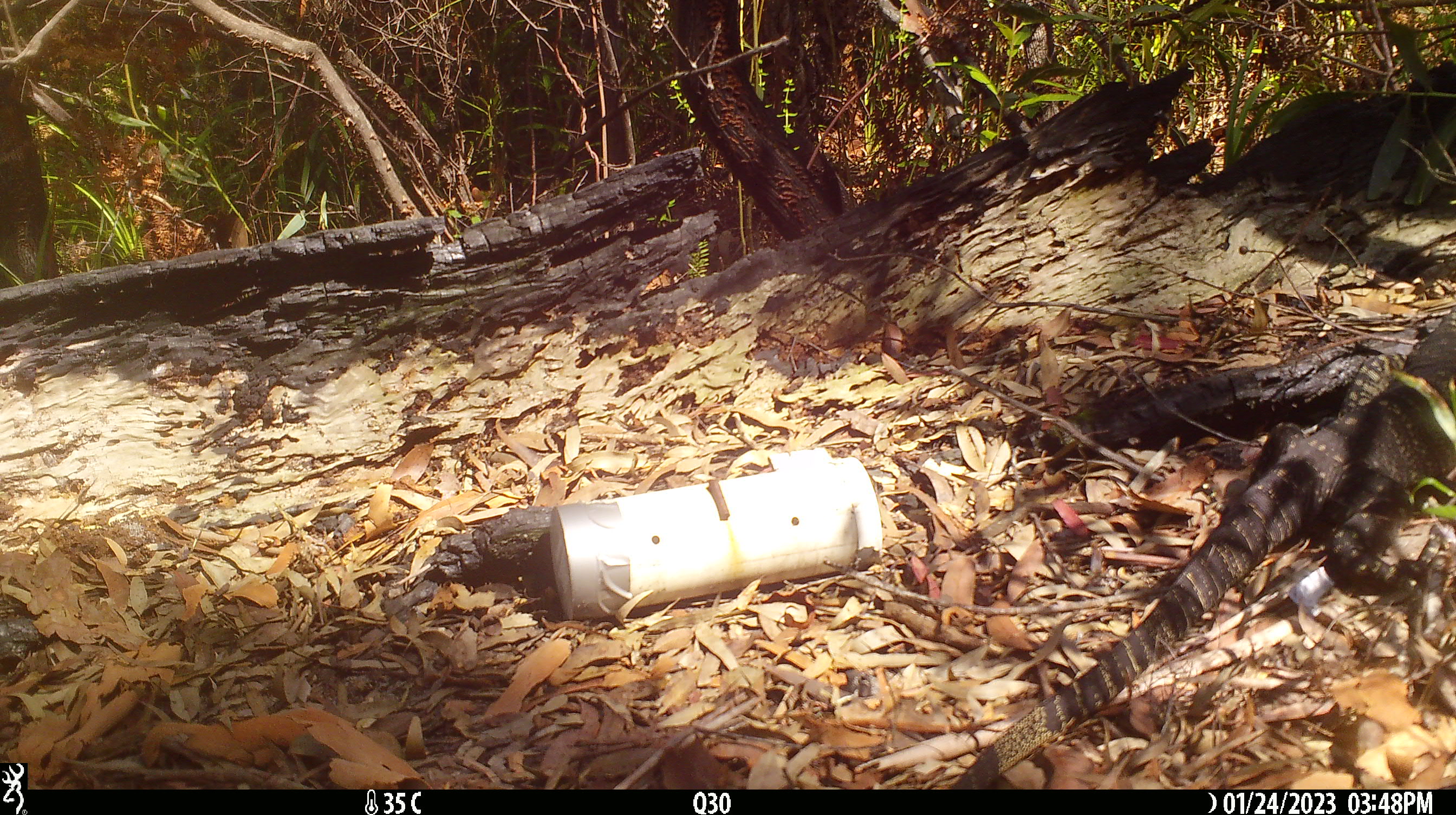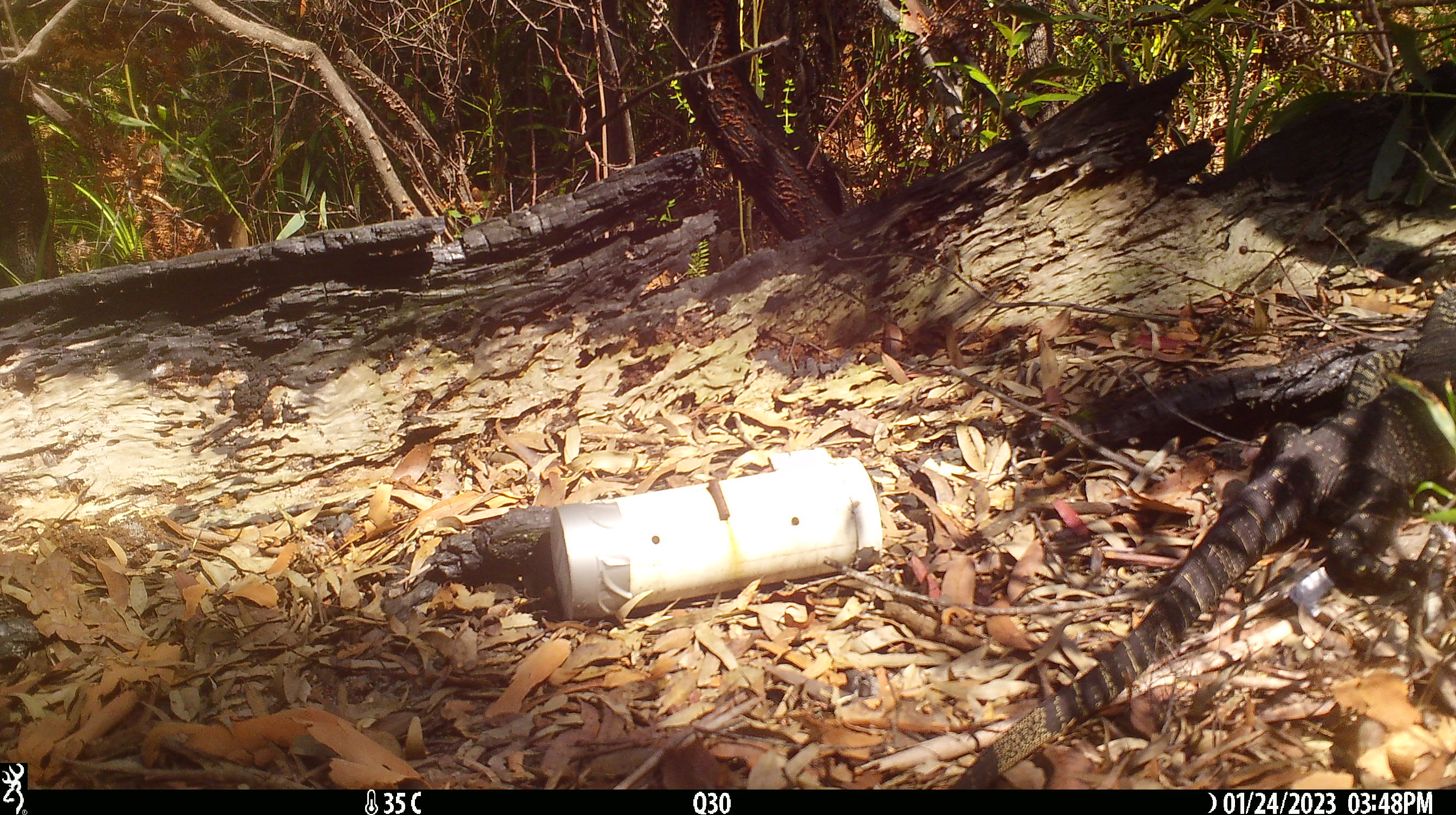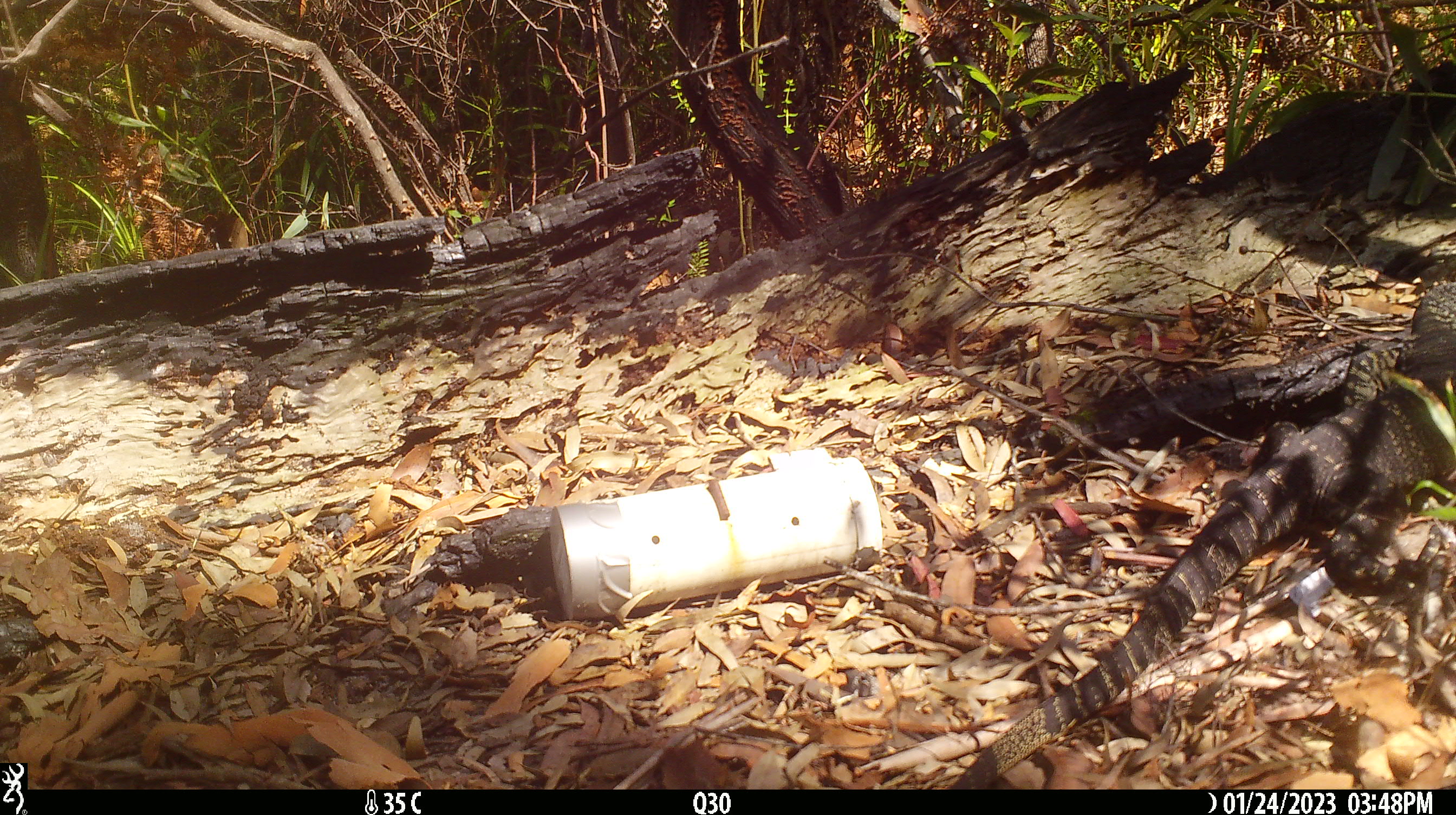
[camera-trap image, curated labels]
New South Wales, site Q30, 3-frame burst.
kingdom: Animalia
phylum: Chordata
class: Reptilia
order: Squamata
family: Varanidae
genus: Varanus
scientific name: Varanus varius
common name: lace monitor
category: goanna